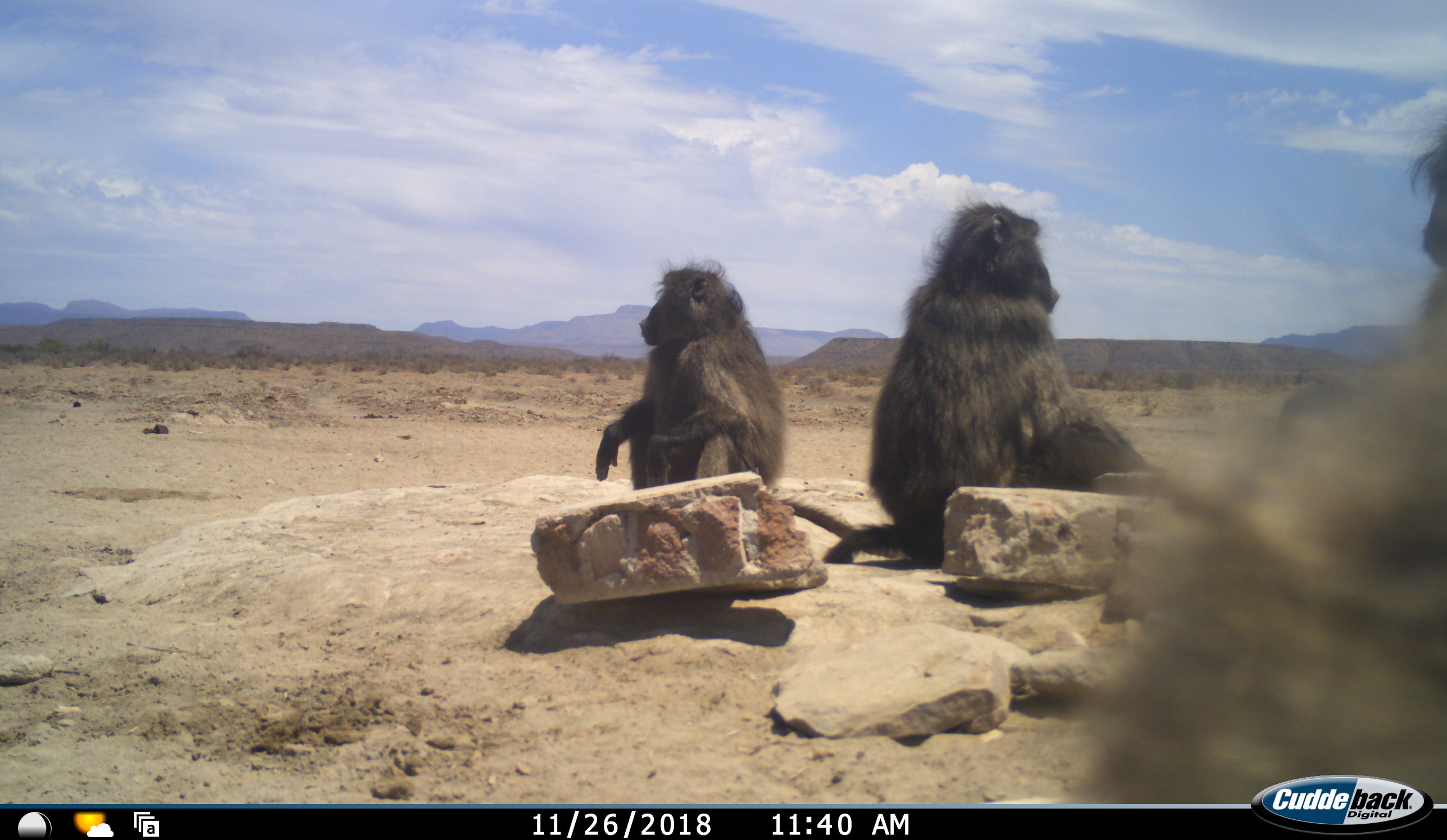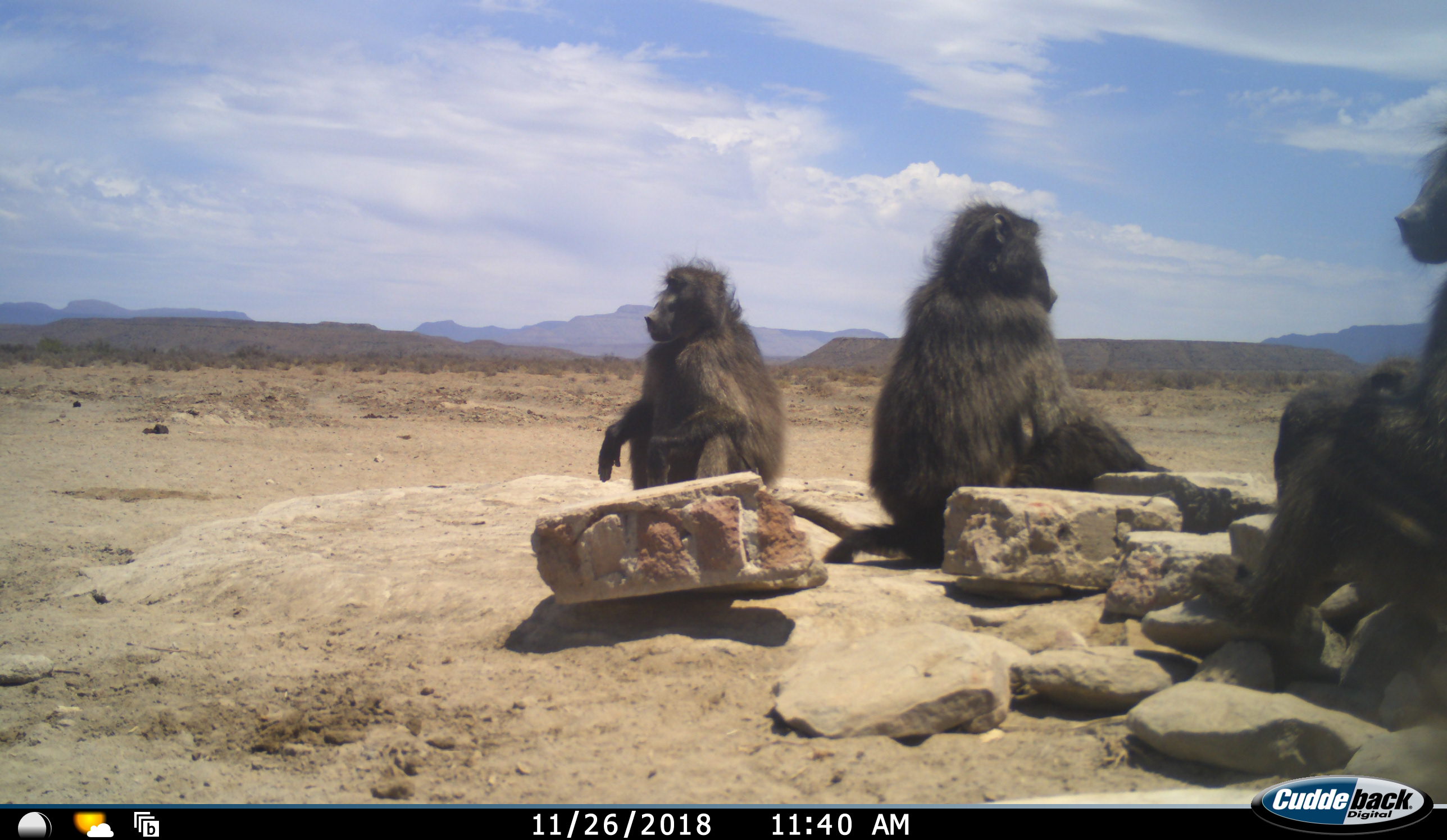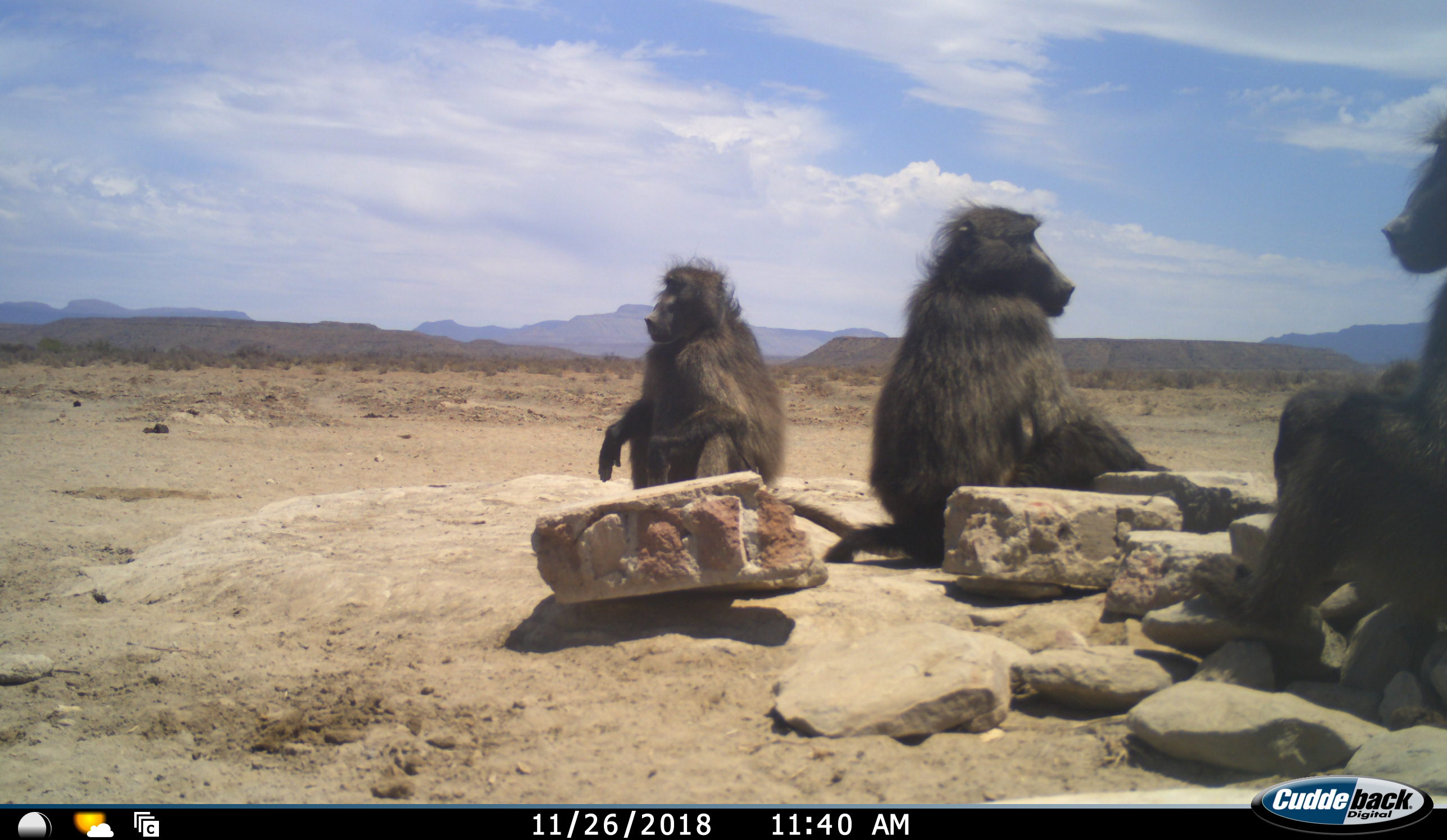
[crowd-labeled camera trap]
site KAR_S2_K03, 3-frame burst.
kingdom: Animalia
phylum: Chordata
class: Mammalia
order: Primates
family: Cercopithecidae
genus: Papio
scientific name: Papio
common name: baboon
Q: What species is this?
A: Baboon (Papio).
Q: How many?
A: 4.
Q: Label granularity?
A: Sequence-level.